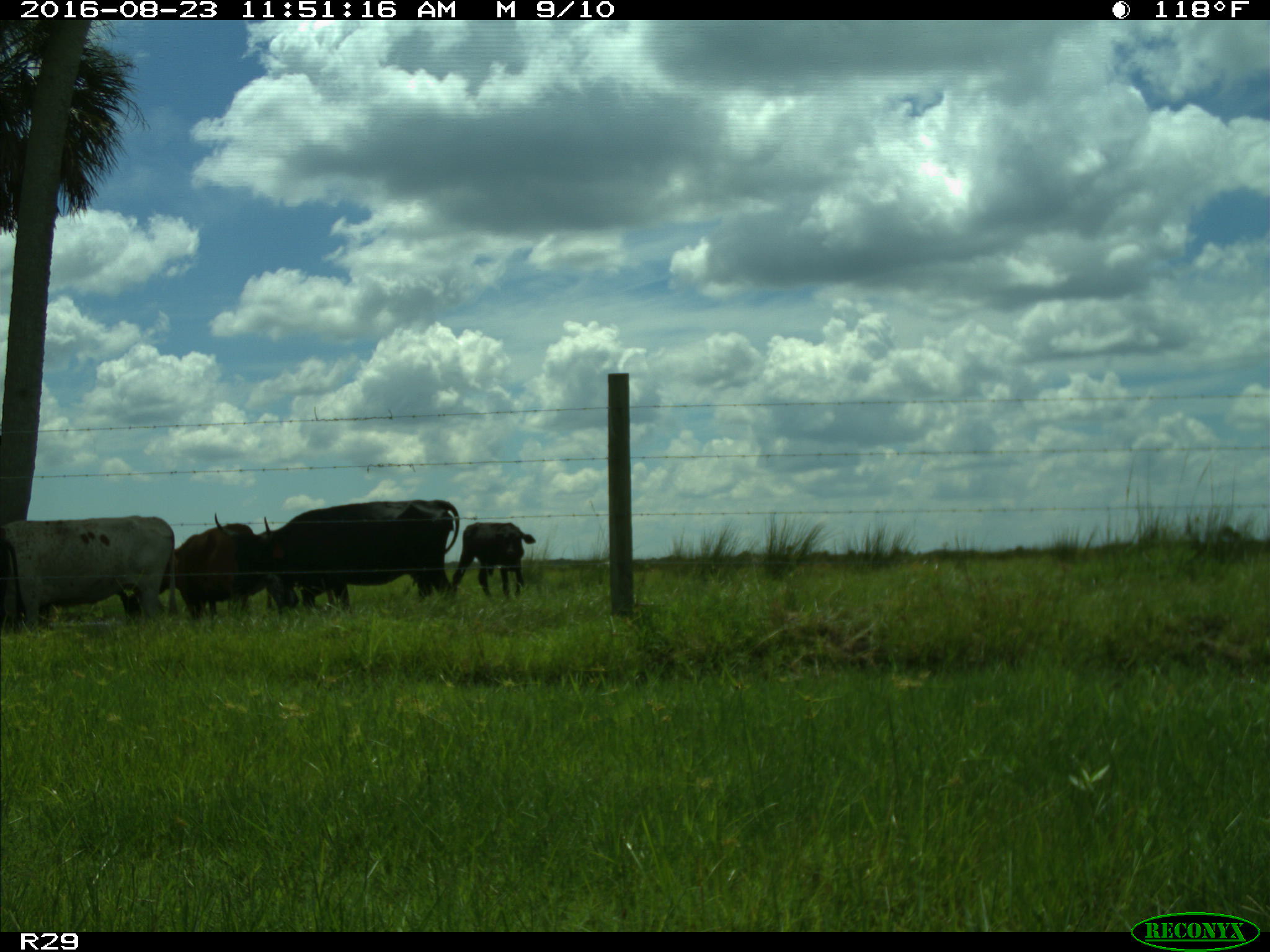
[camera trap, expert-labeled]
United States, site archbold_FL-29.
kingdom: Animalia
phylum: Chordata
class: Mammalia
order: Artiodactyla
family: Bovidae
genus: Bos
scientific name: Bos taurus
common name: domestic cow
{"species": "Bos taurus (domestic cow)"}